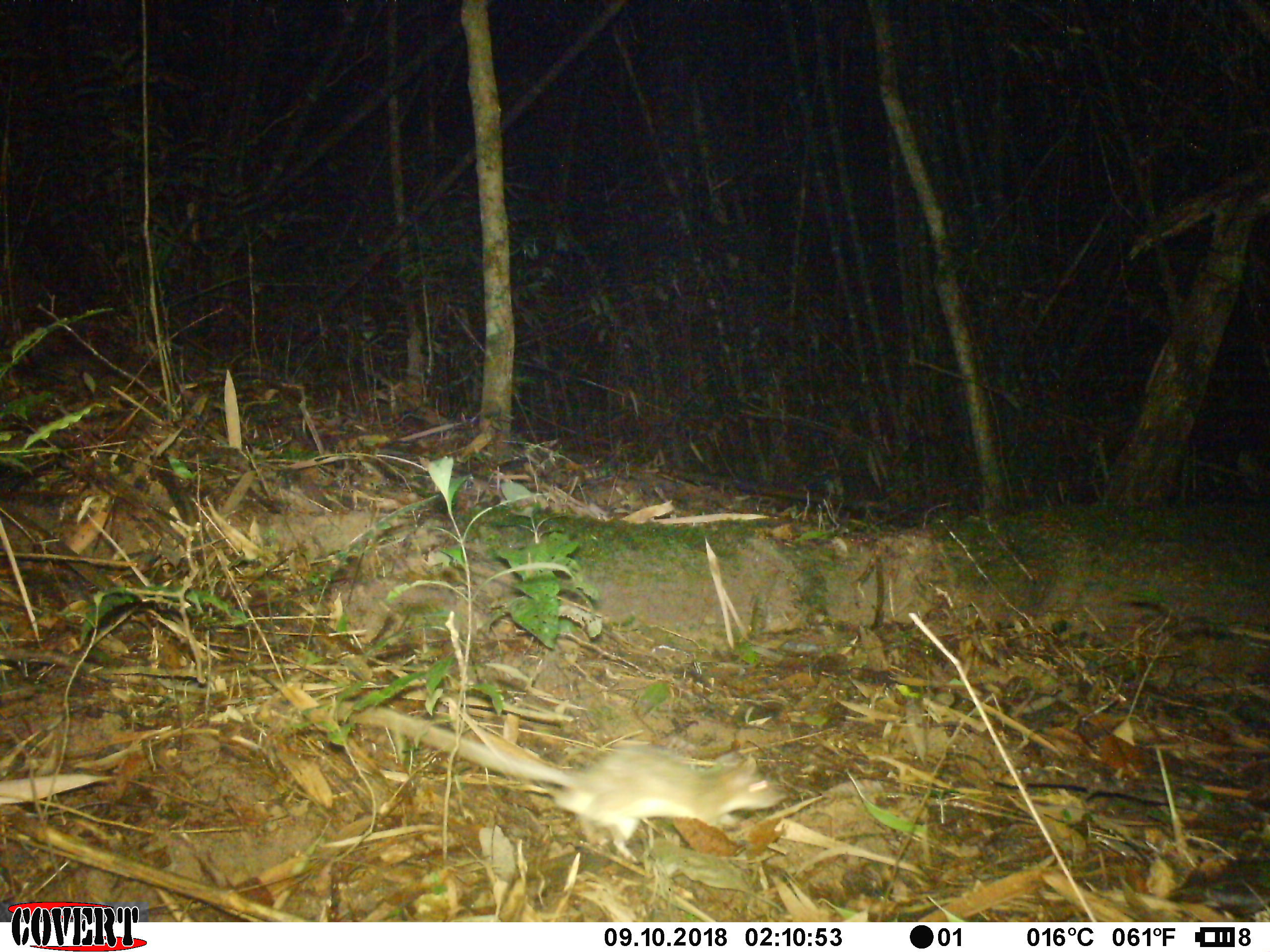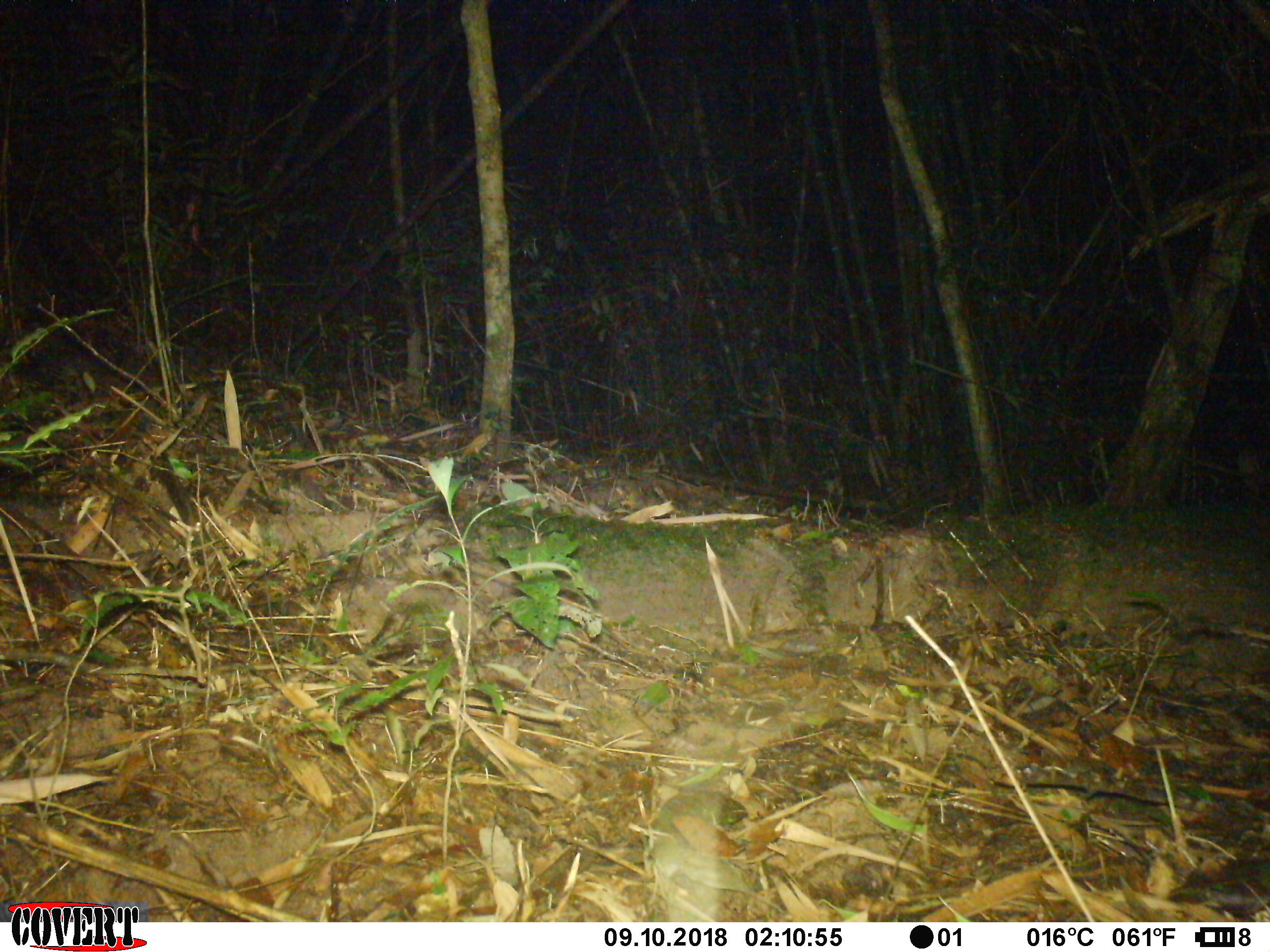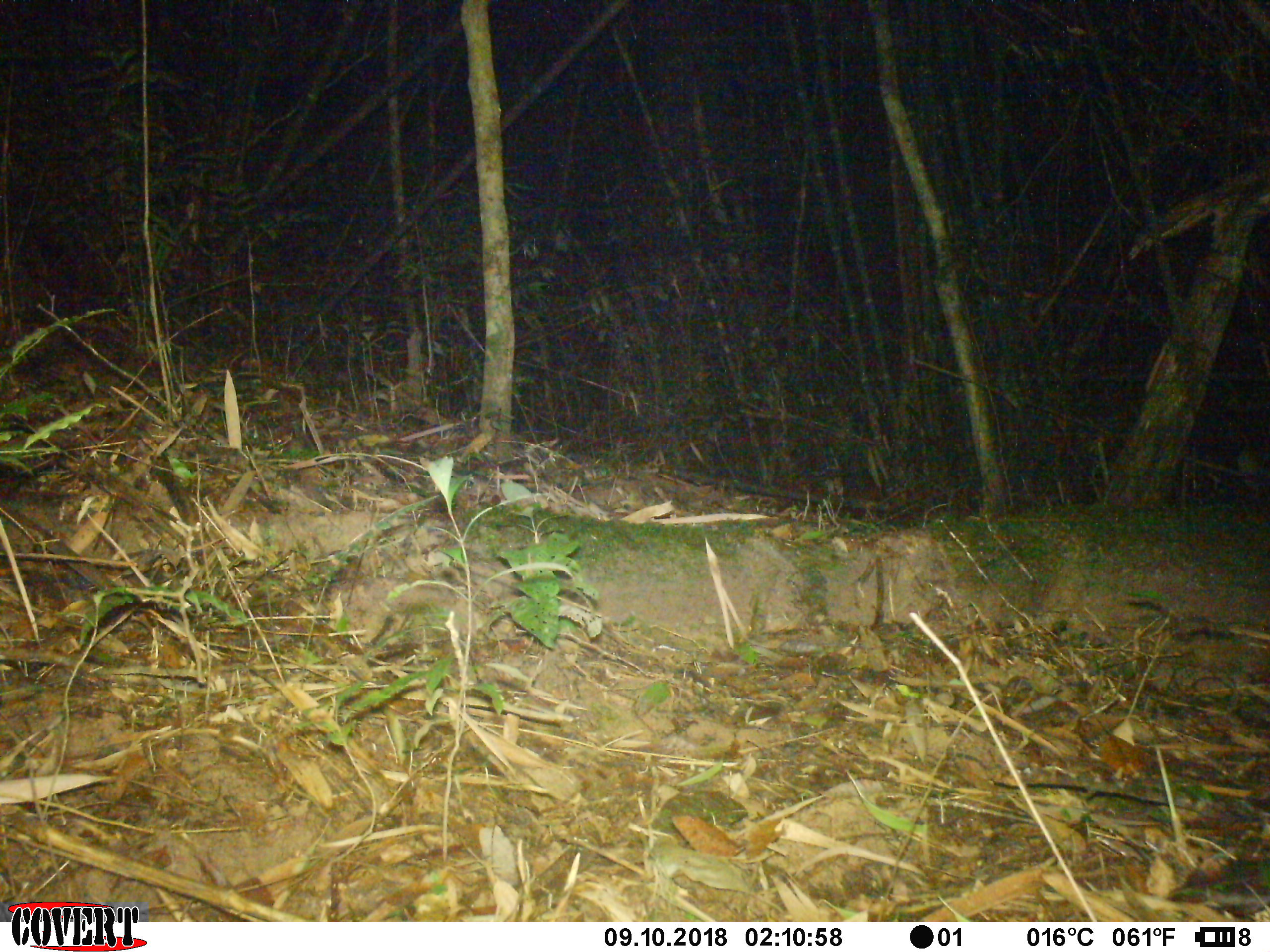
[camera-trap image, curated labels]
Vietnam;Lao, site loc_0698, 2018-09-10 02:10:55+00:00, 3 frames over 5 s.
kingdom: Animalia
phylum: Chordata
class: Mammalia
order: Rodentia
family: Muridae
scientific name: Muridae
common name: old-world mice and rats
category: unidentified murid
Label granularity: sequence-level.